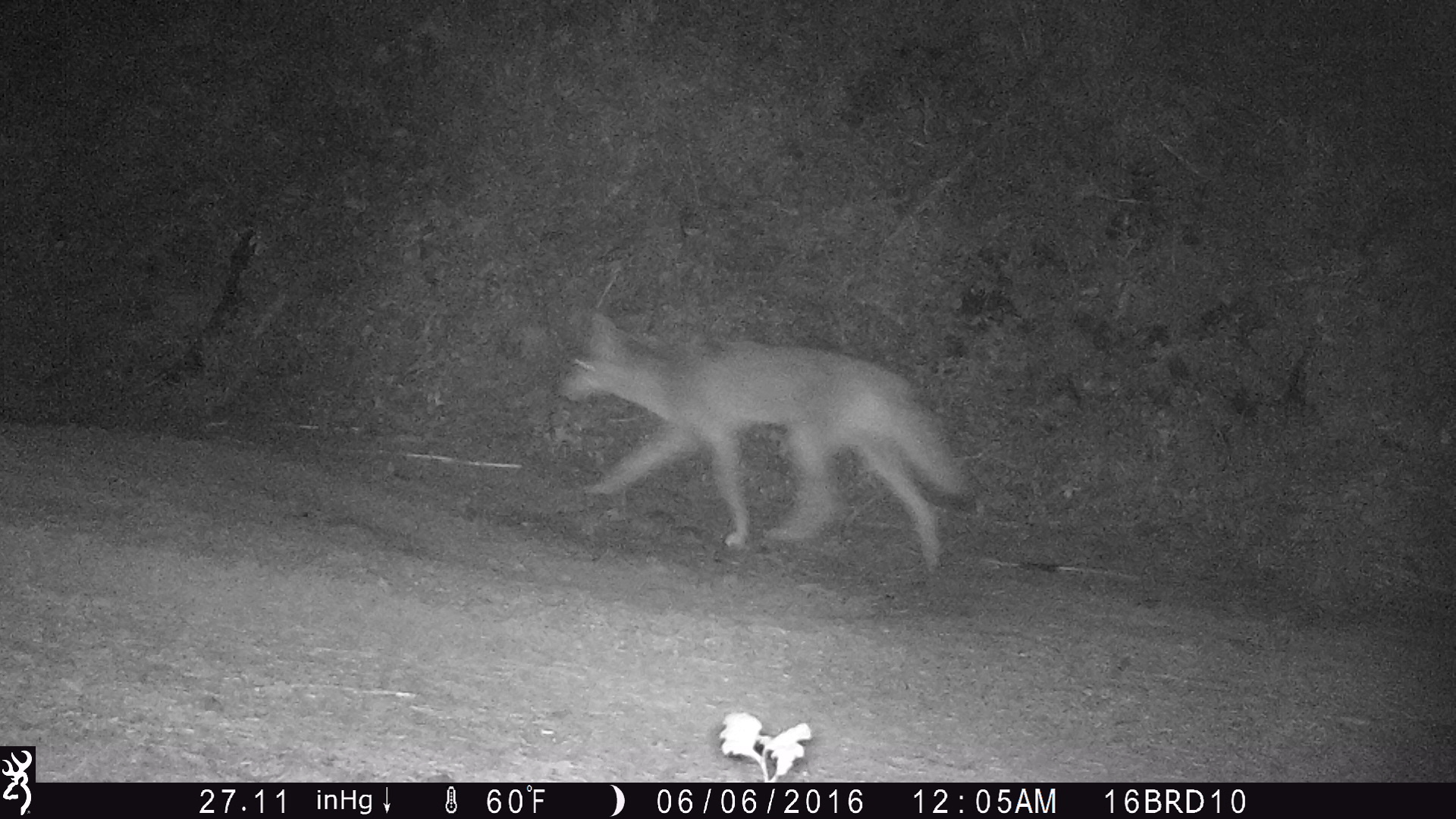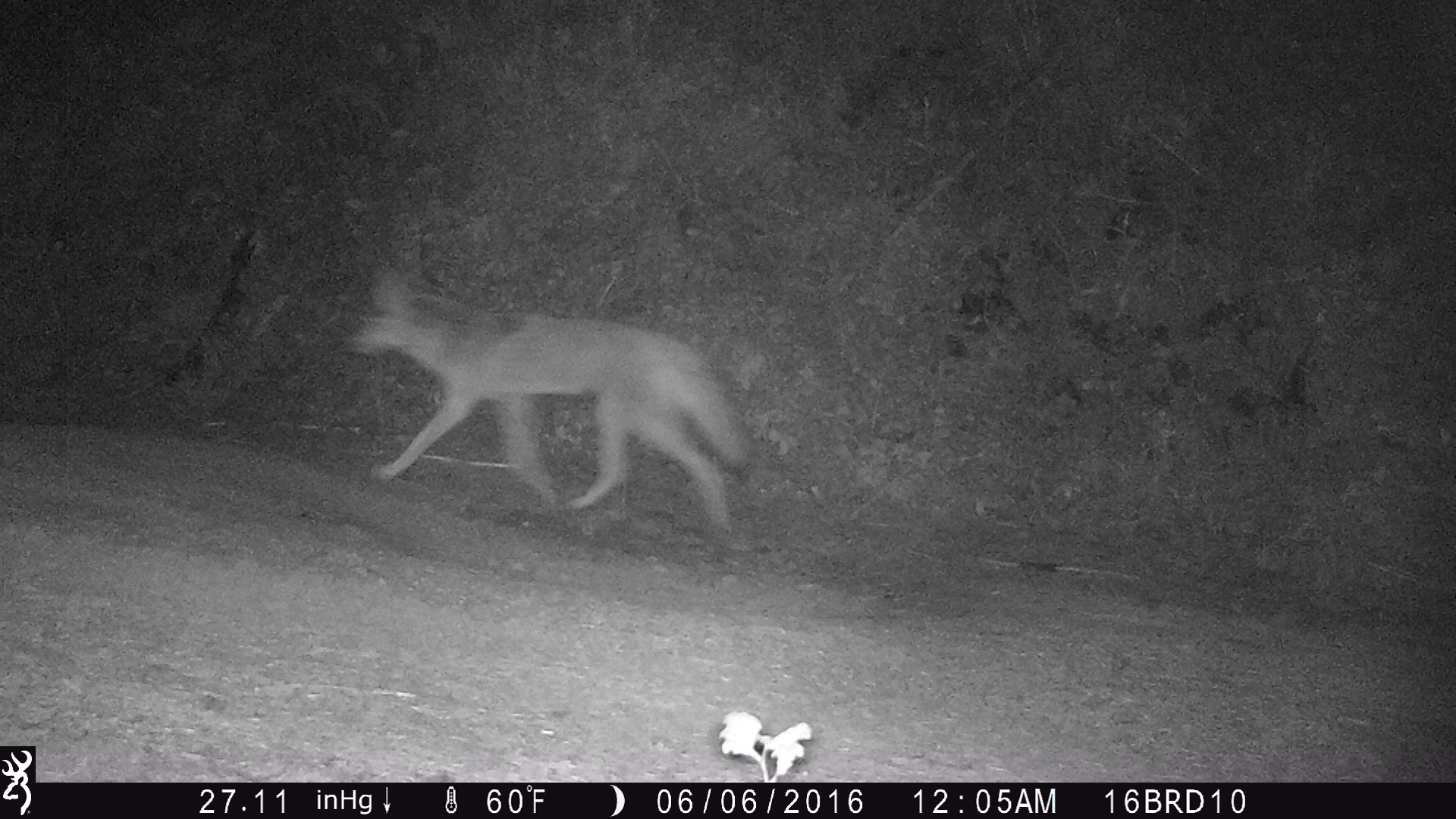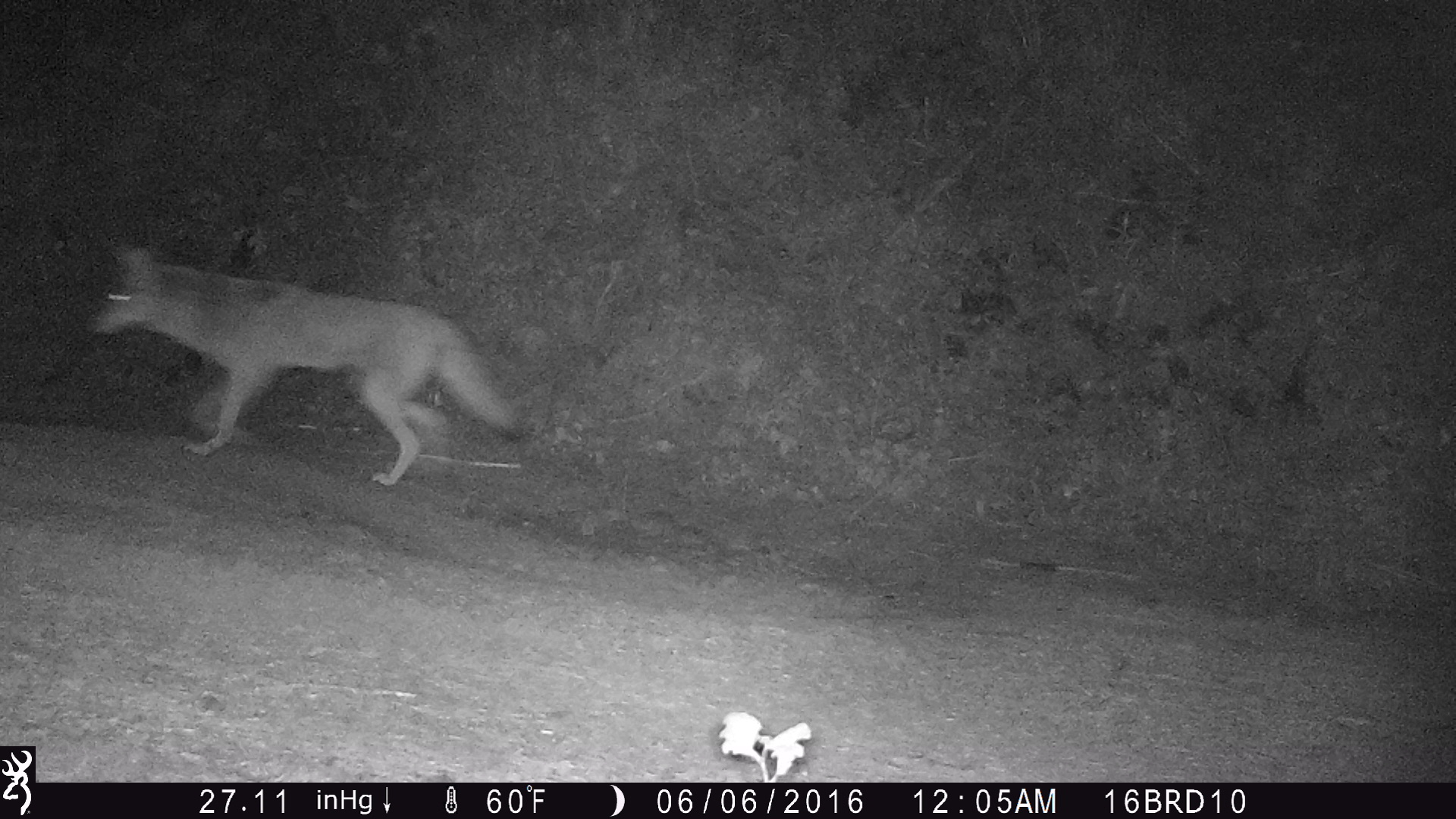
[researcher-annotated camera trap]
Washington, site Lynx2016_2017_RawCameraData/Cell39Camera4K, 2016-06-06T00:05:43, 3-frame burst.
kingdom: Animalia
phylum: Chordata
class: Mammalia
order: Carnivora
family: Canidae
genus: Canis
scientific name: Canis latrans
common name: coyote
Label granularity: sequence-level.